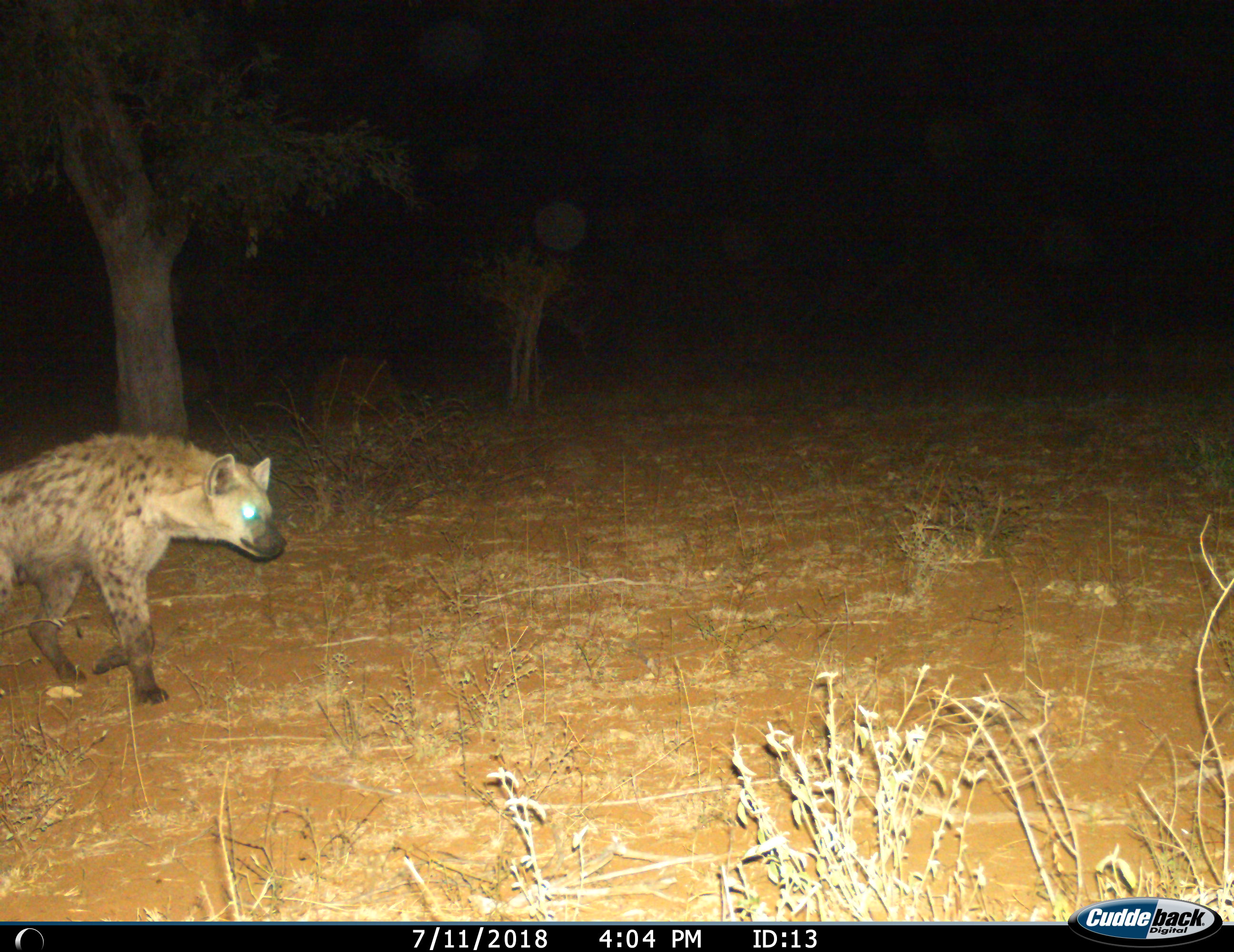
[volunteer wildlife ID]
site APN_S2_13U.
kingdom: Animalia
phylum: Chordata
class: Mammalia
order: Carnivora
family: Hyaenidae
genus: Crocuta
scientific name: Crocuta crocuta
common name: spotted hyena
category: hyenaspotted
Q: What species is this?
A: Hyenaspotted (spotted hyena) (Crocuta crocuta).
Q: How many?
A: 1.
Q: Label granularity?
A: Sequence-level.